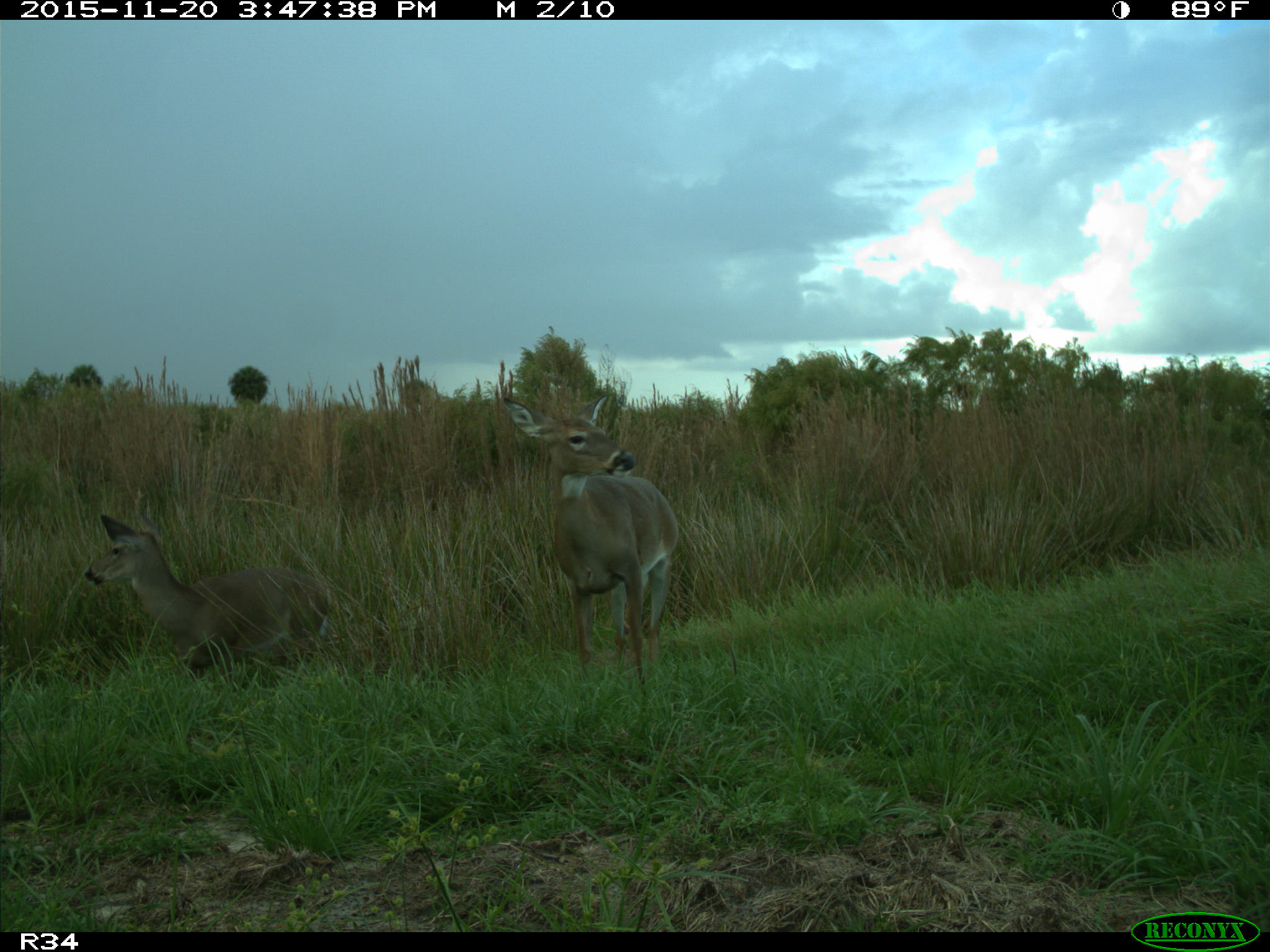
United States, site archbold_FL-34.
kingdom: Animalia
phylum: Chordata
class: Mammalia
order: Artiodactyla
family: Cervidae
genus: Odocoileus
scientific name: Odocoileus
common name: deer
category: unidentified deer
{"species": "unidentified deer (deer) (Odocoileus)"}